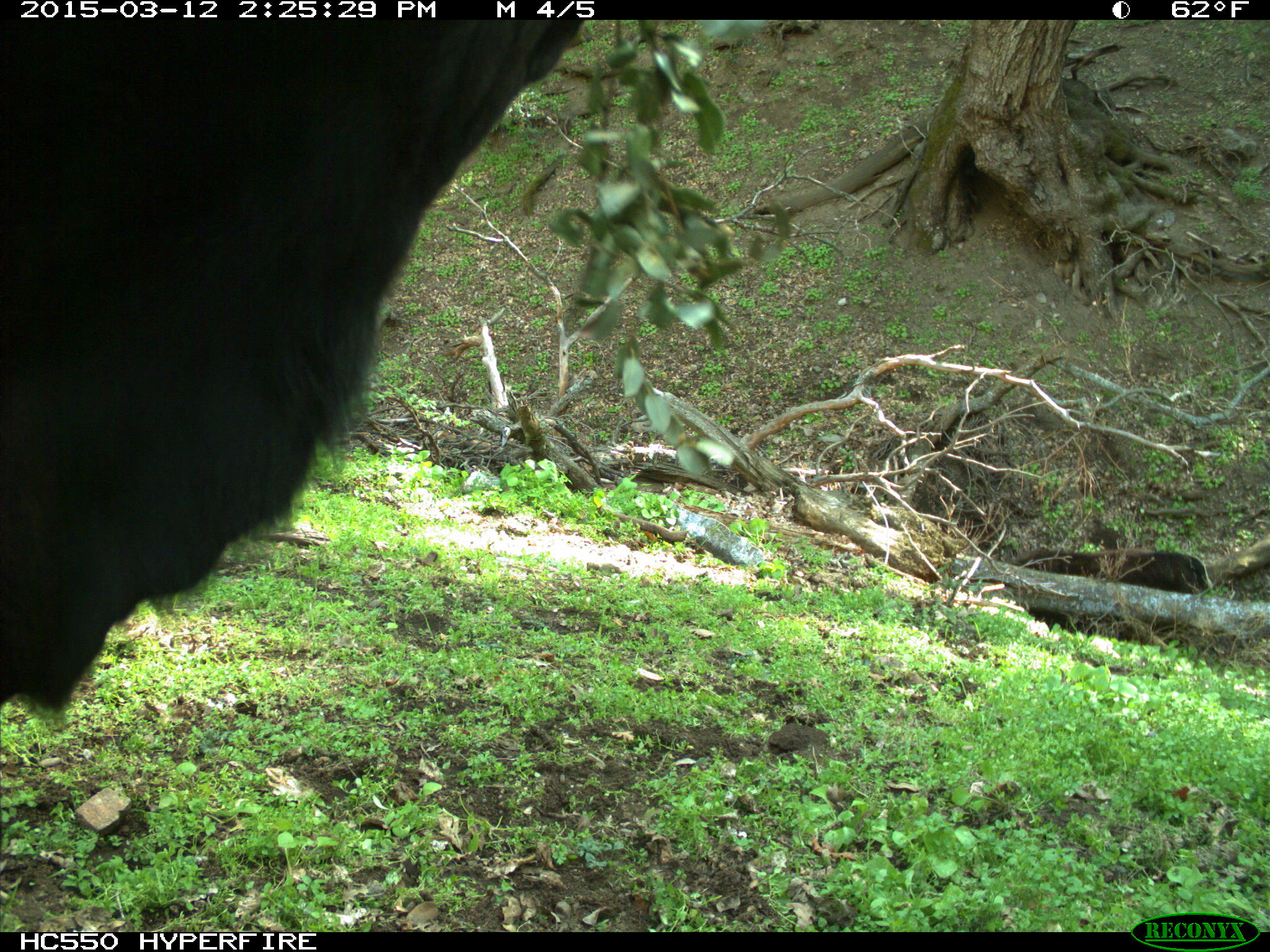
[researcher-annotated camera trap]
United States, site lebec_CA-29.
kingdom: Animalia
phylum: Chordata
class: Mammalia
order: Artiodactyla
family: Bovidae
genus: Bos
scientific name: Bos taurus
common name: domestic cow